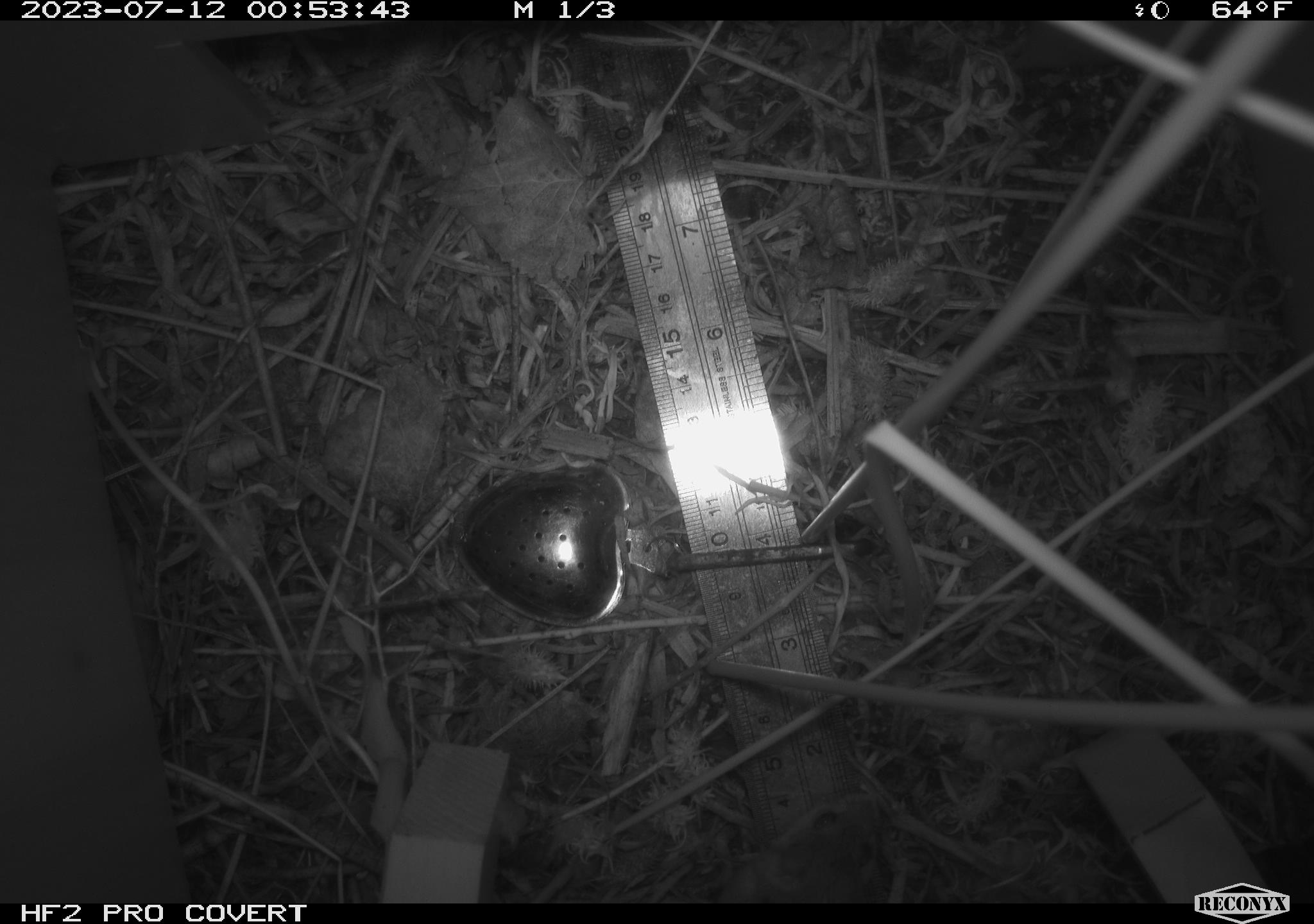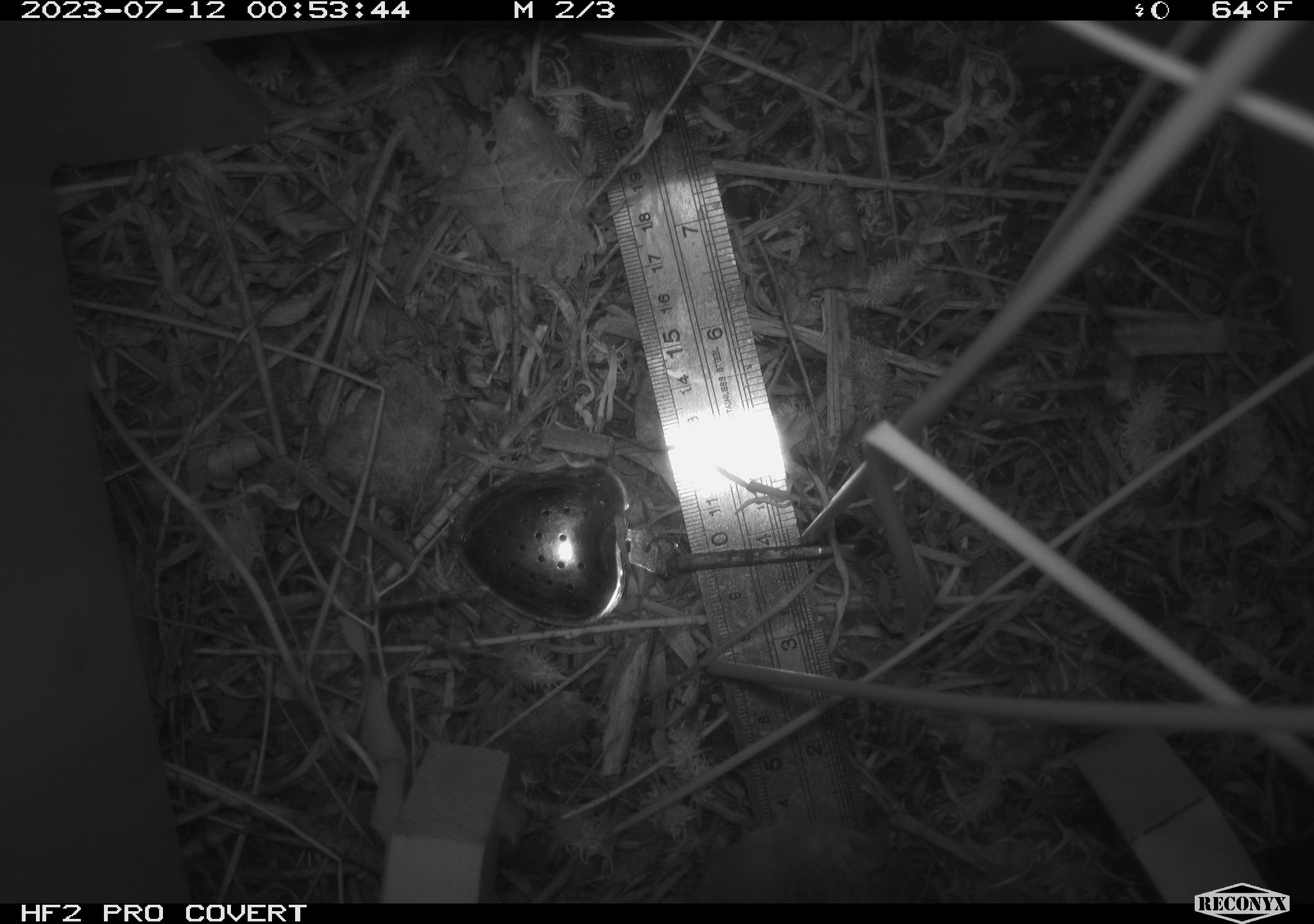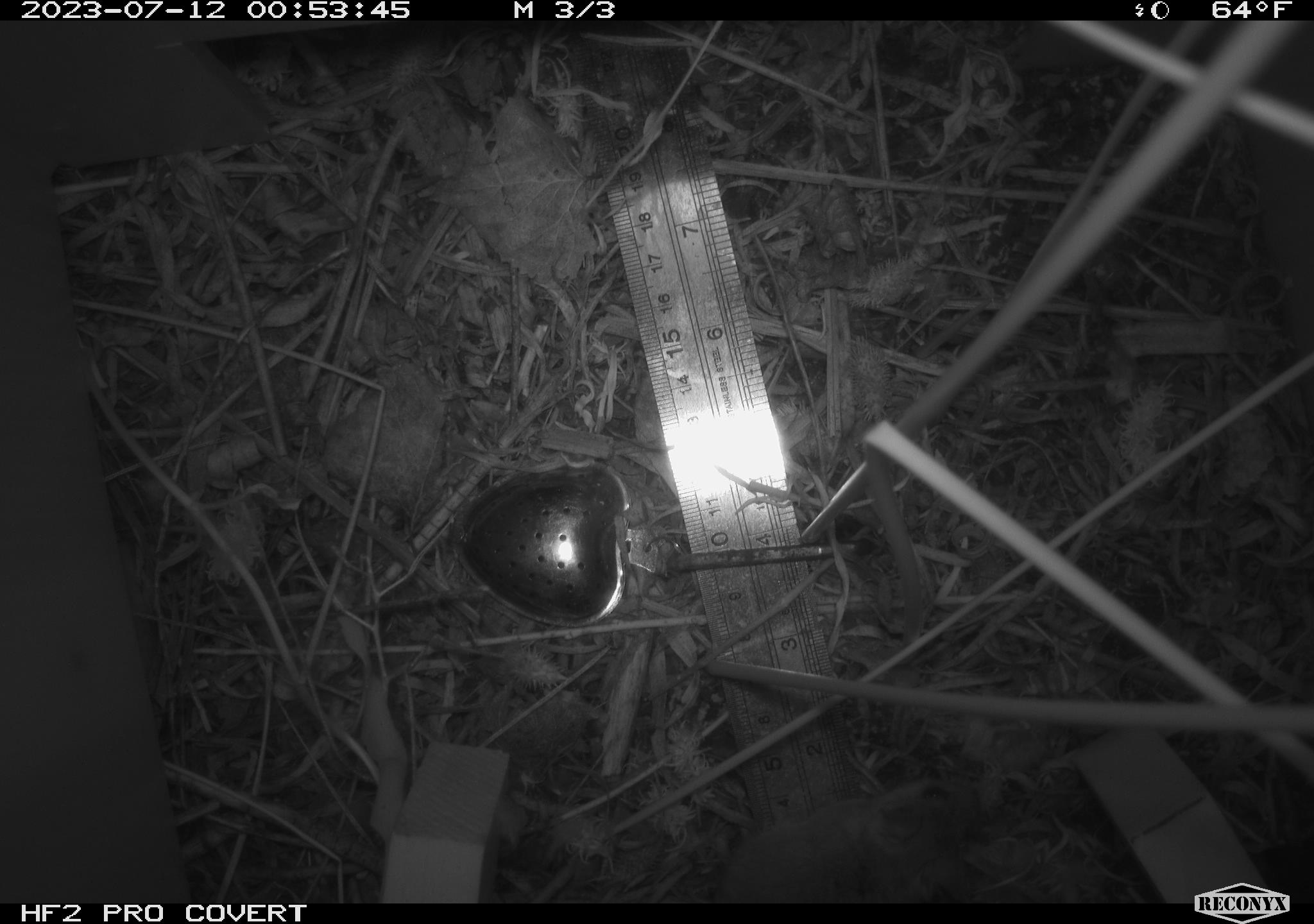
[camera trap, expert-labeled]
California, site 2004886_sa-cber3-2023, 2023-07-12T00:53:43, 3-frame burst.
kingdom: Animalia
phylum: Chordata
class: Mammalia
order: Rodentia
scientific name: Rodentia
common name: mouse species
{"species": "mouse species (Rodentia)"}